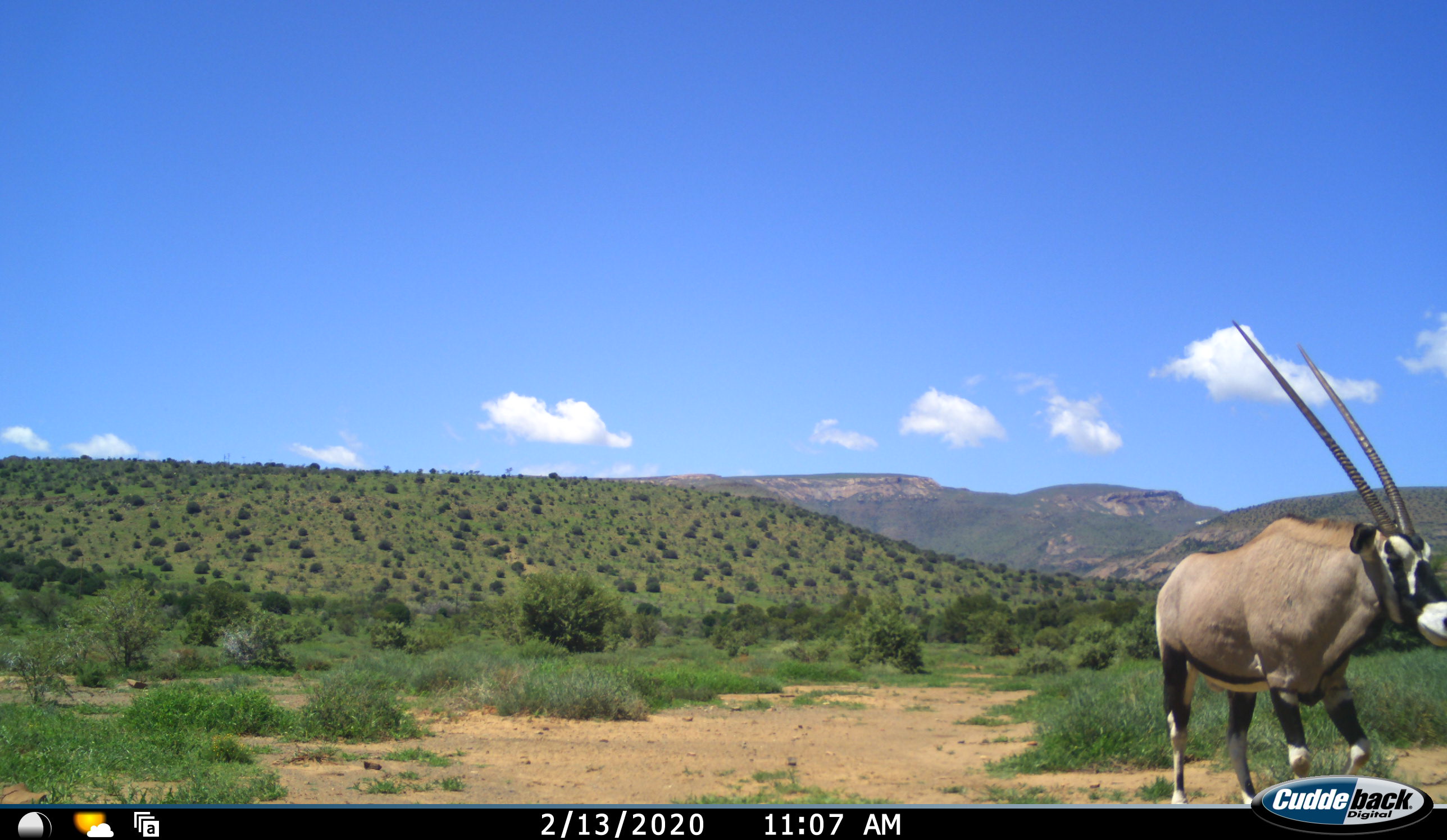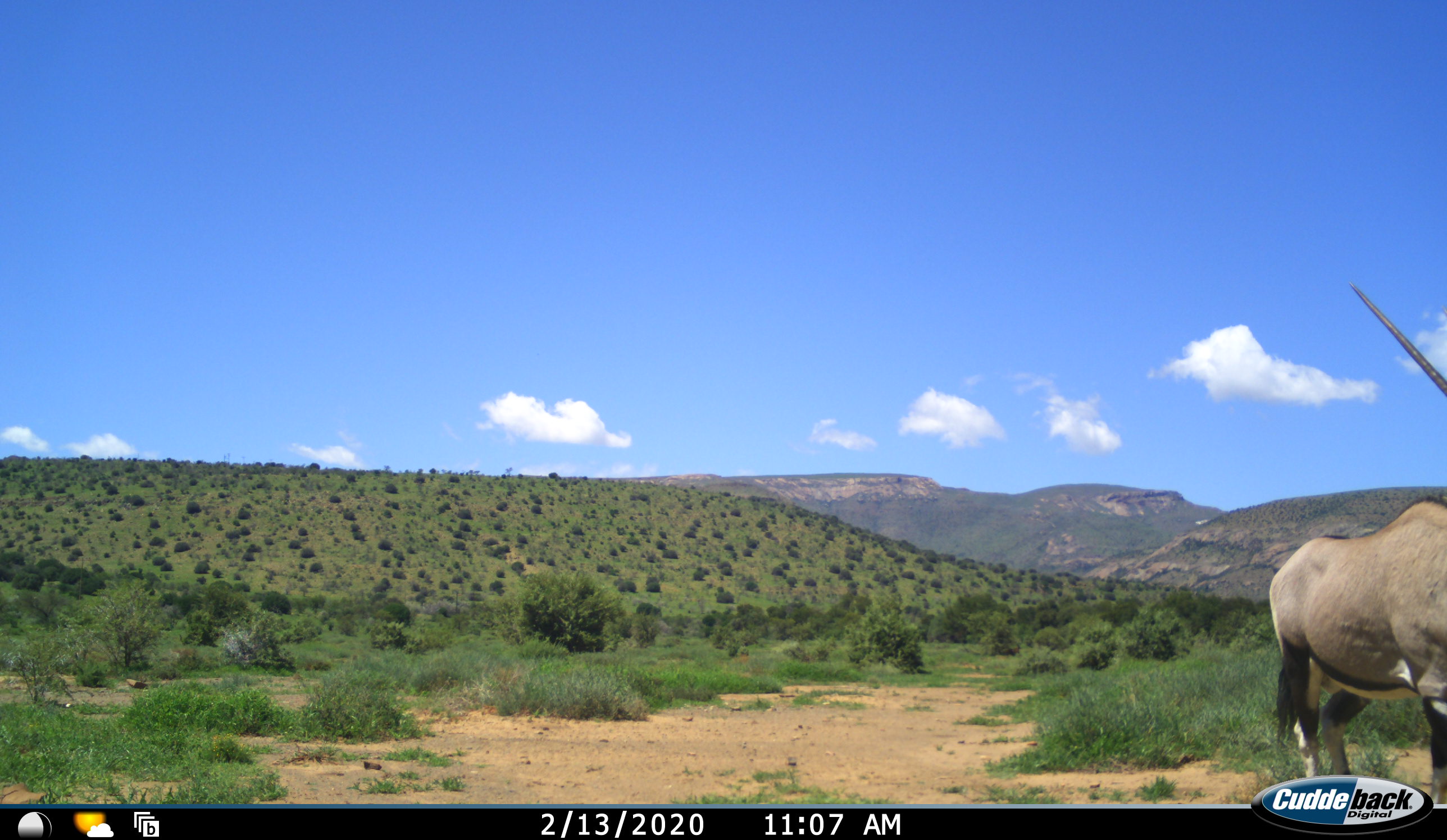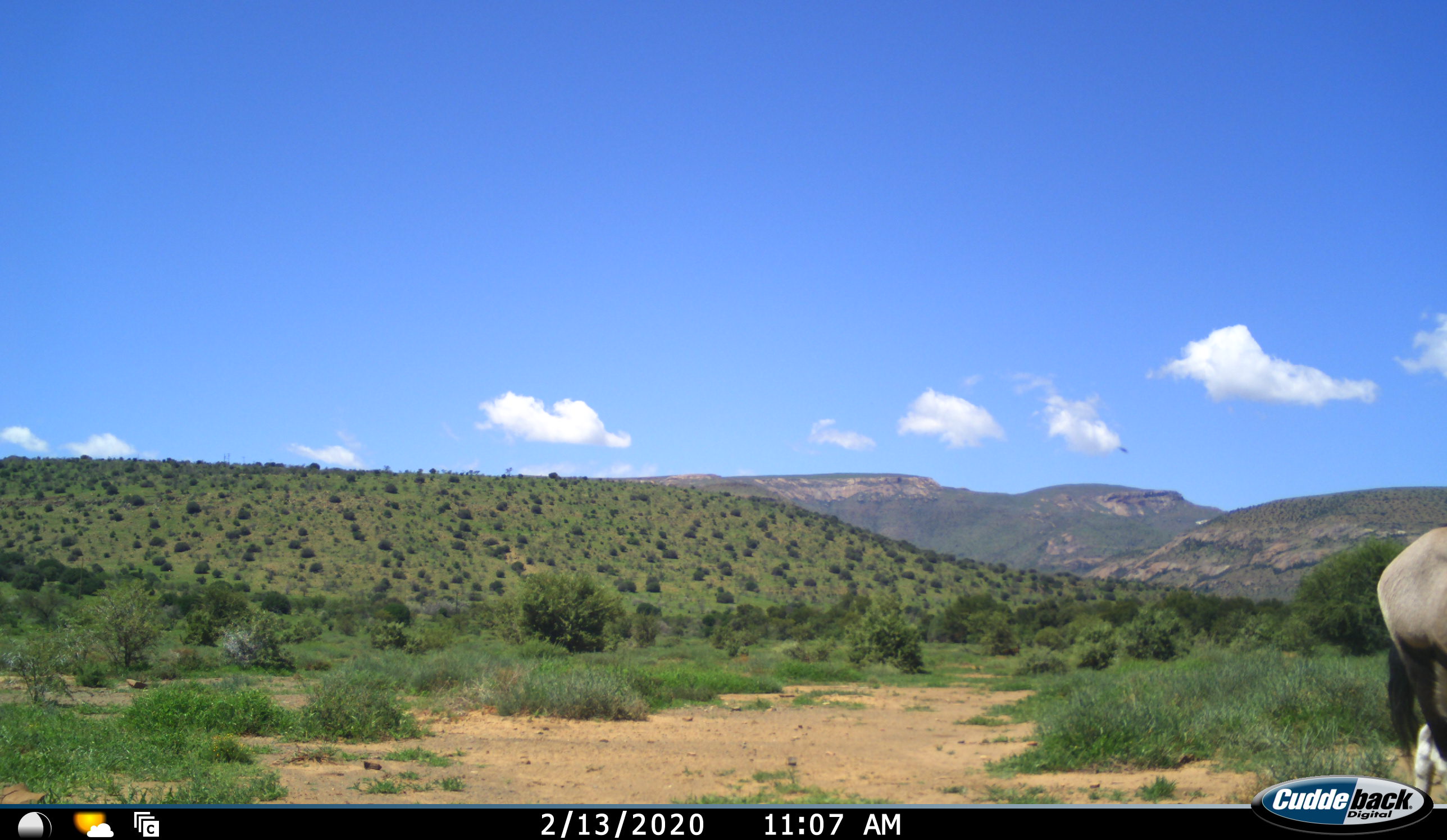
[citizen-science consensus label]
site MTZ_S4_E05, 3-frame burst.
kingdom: Animalia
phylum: Chordata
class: Mammalia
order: Artiodactyla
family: Bovidae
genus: Oryx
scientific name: Oryx gazella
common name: gemsbok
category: oryx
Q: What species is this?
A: Oryx (gemsbok) (Oryx gazella).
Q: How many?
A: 1.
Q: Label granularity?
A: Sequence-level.